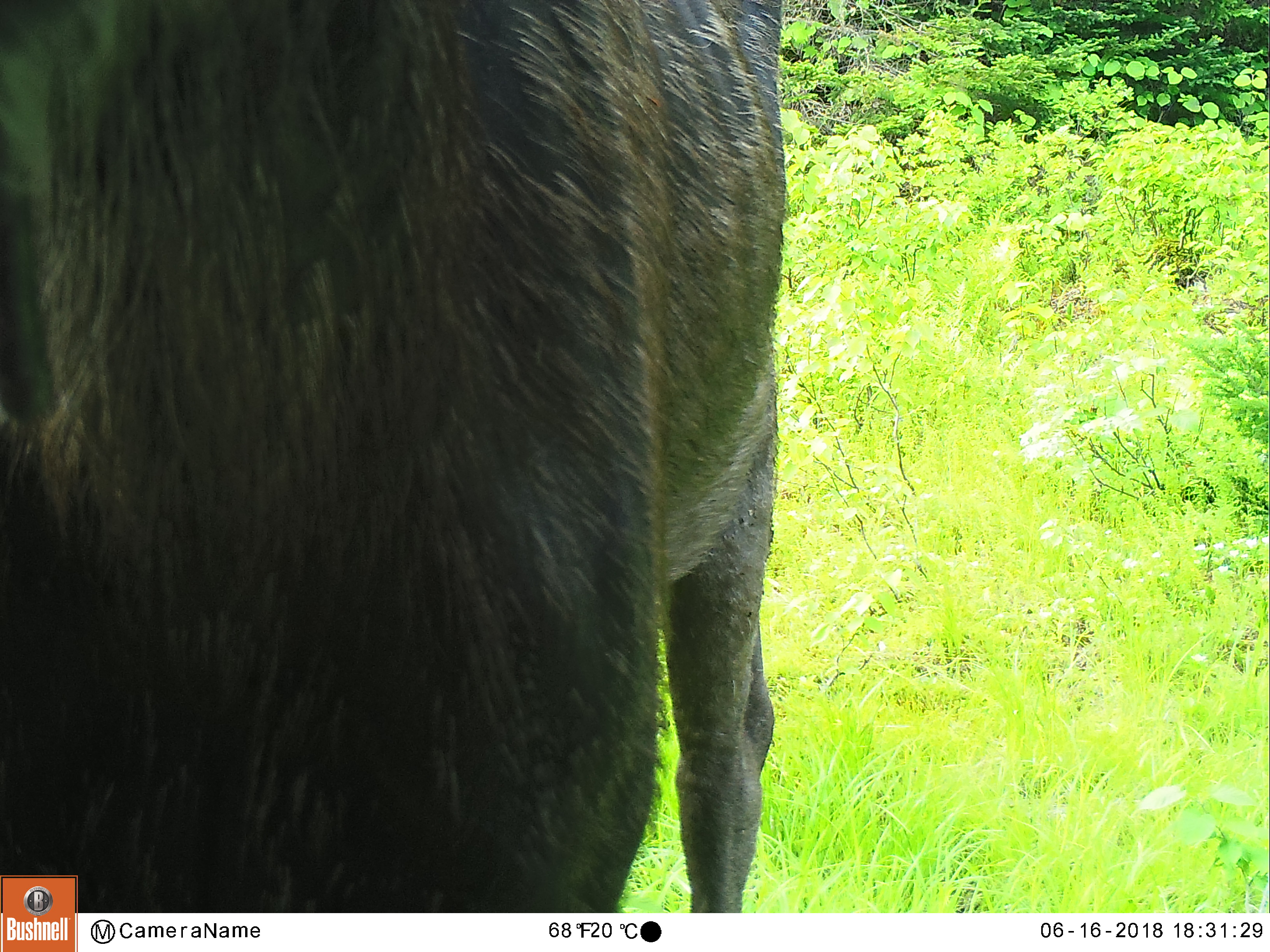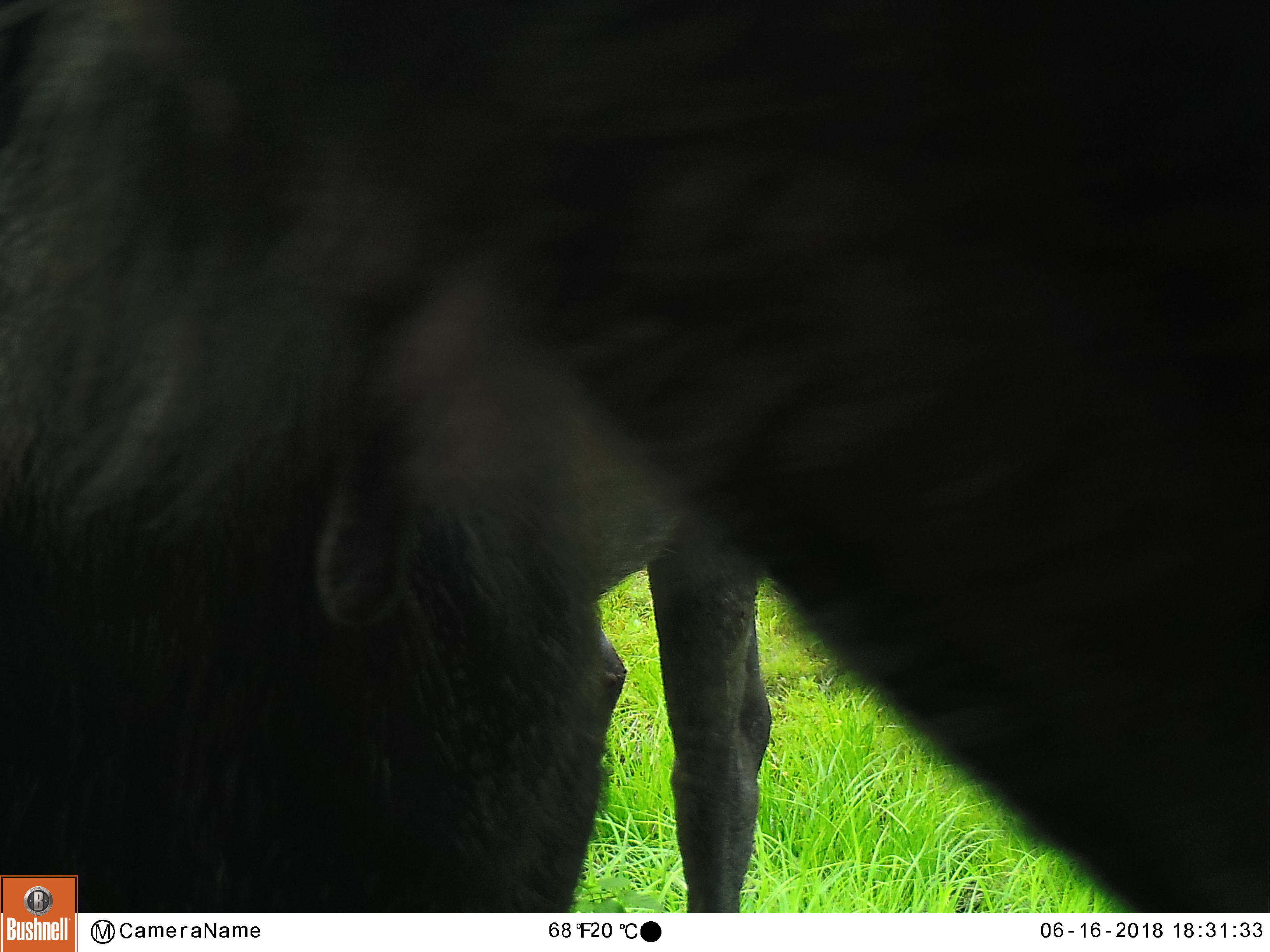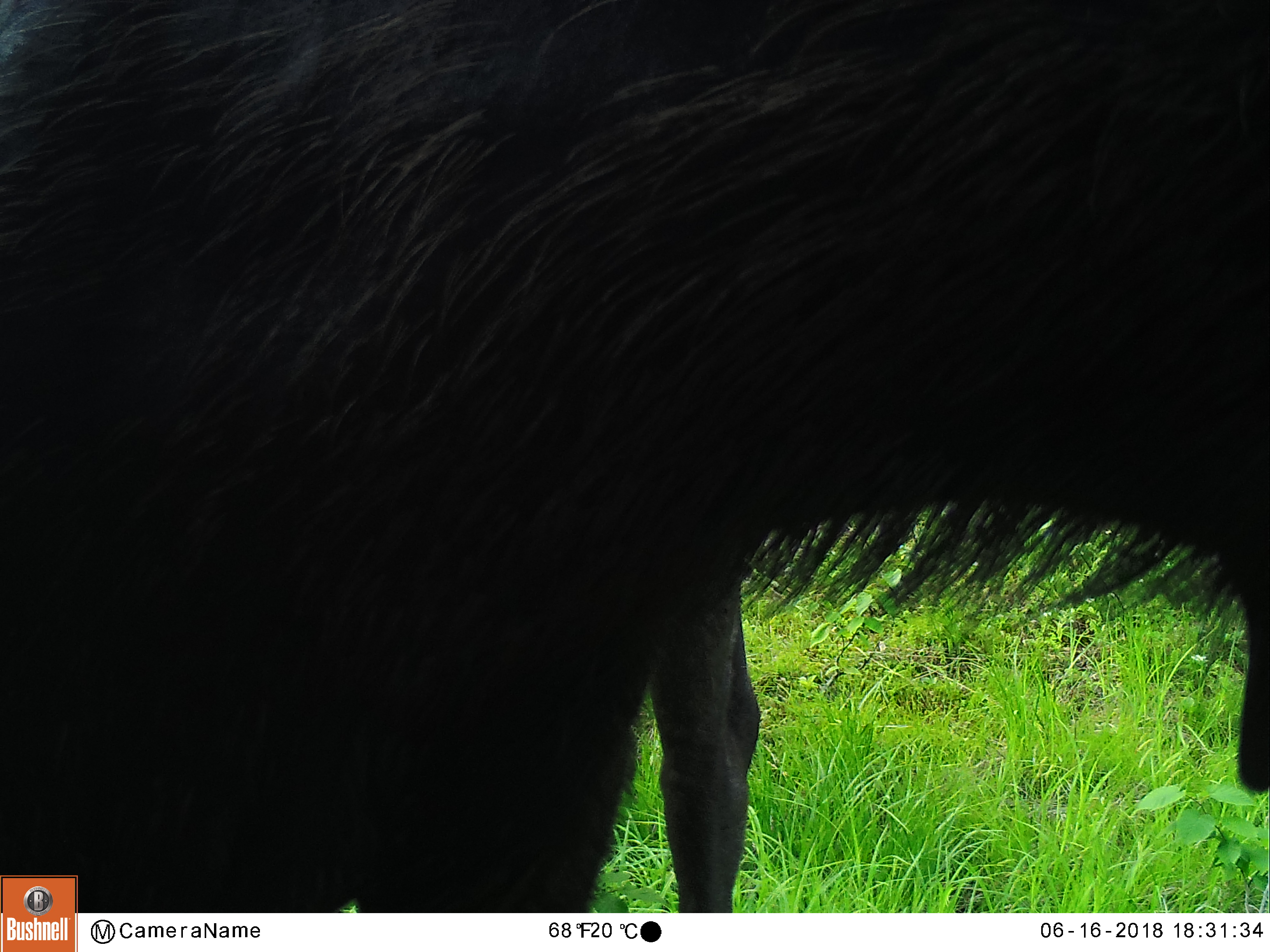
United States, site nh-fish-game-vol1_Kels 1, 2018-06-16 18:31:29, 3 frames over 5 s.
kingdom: Animalia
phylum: Chordata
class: Mammalia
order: Artiodactyla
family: Cervidae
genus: Alces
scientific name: Alces alces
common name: moose